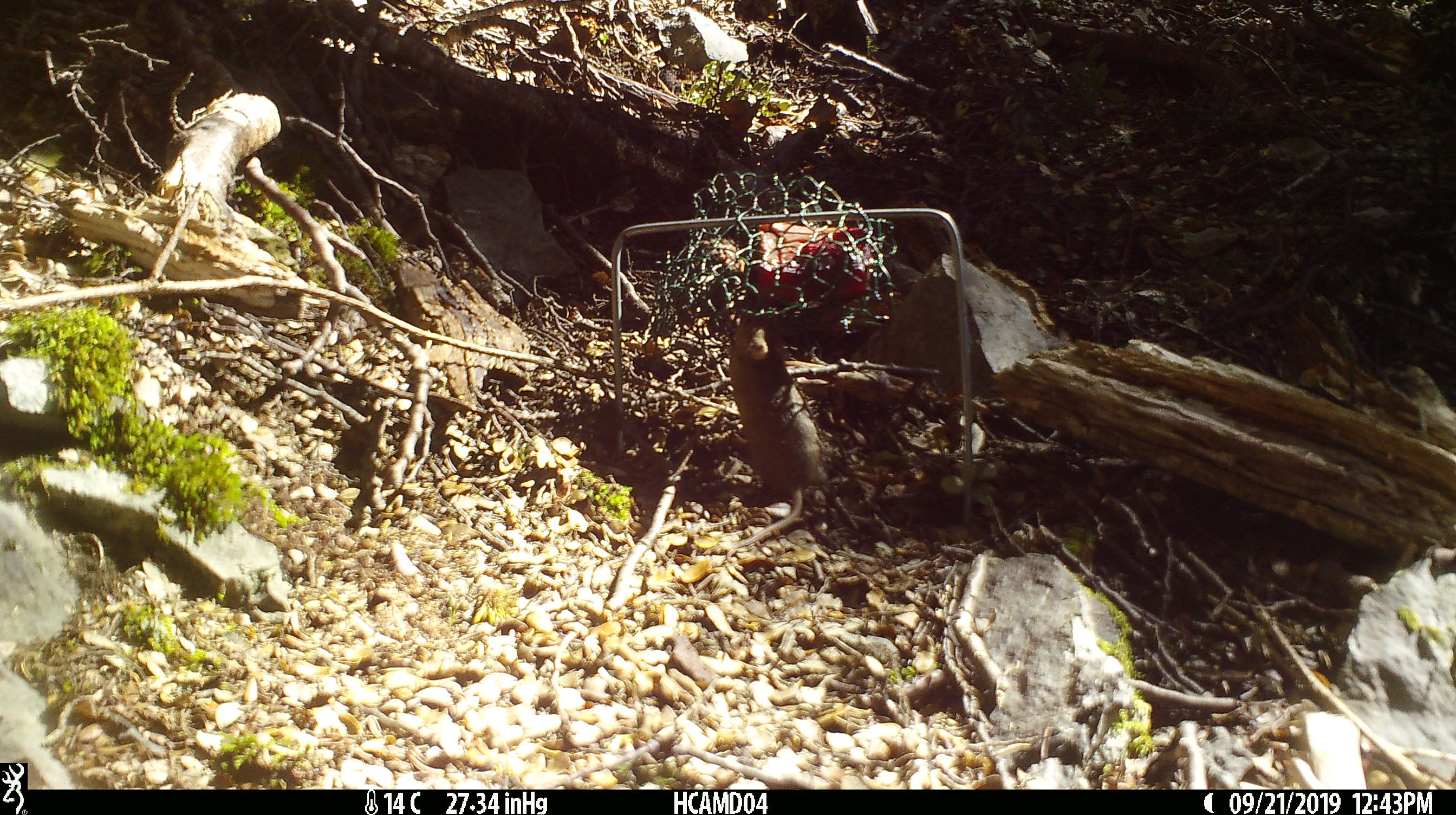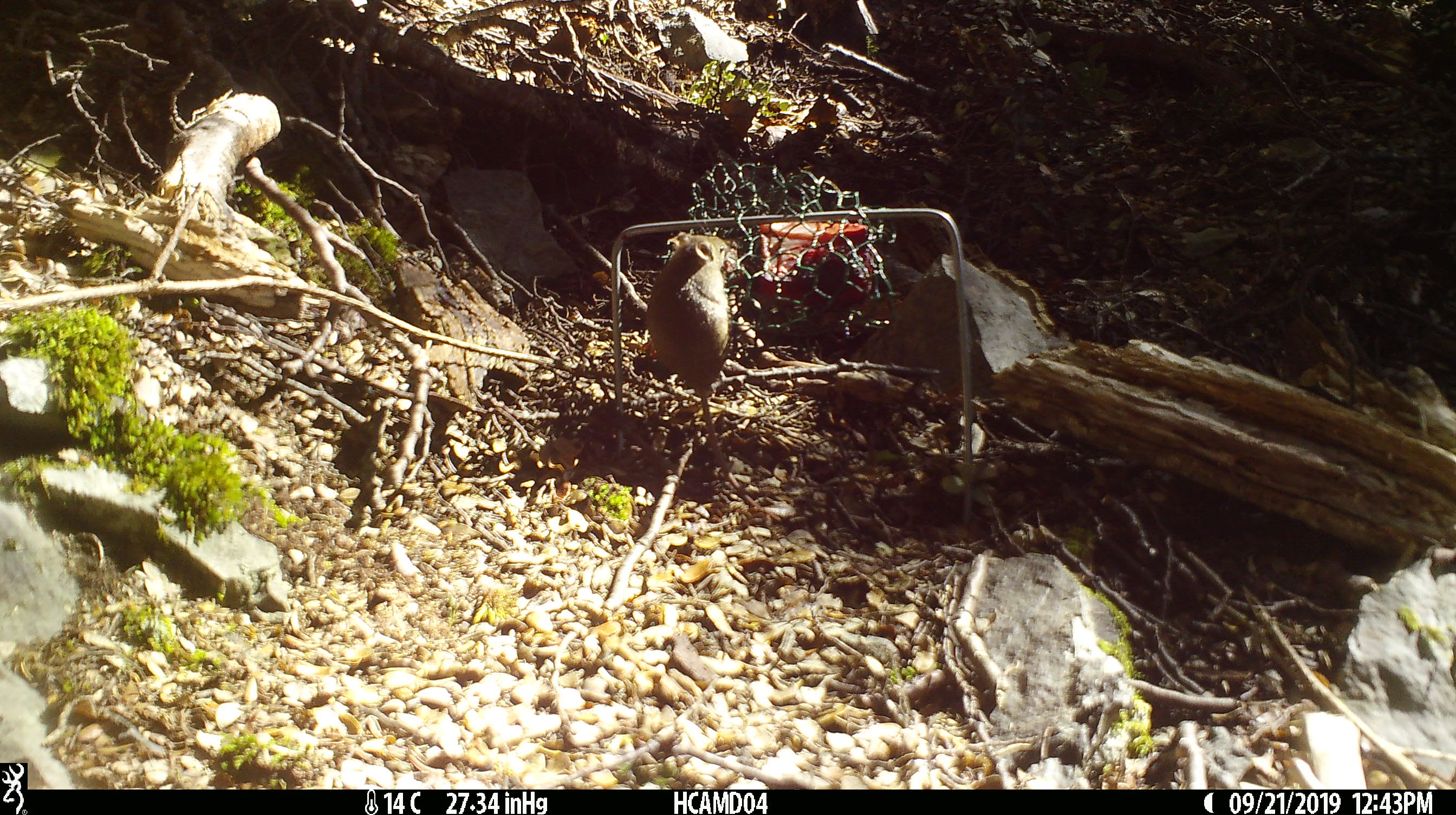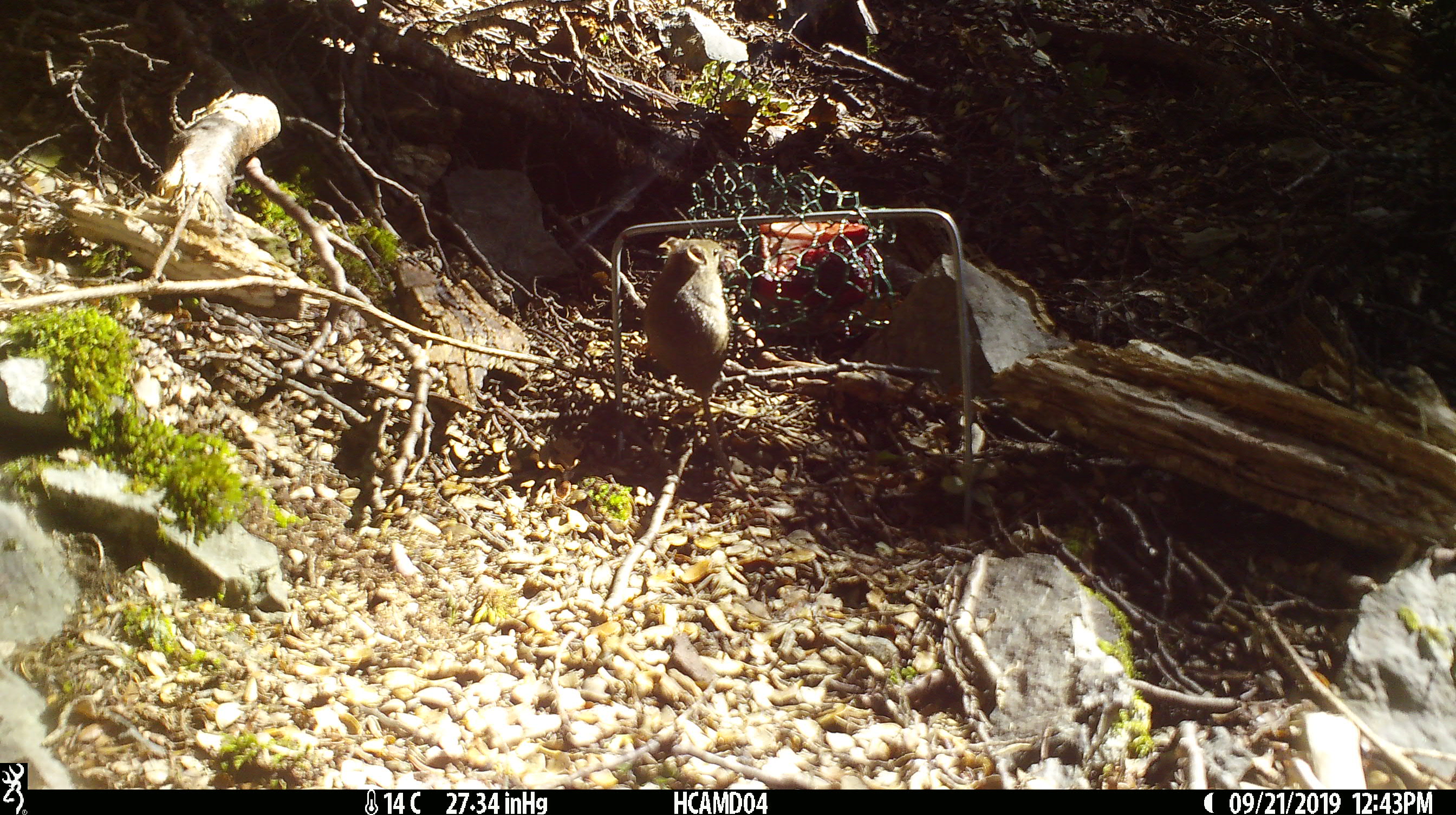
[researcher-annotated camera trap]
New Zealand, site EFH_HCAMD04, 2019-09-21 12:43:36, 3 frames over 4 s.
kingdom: Animalia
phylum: Chordata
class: Mammalia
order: Rodentia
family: Muridae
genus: Mus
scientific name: Mus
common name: mouse